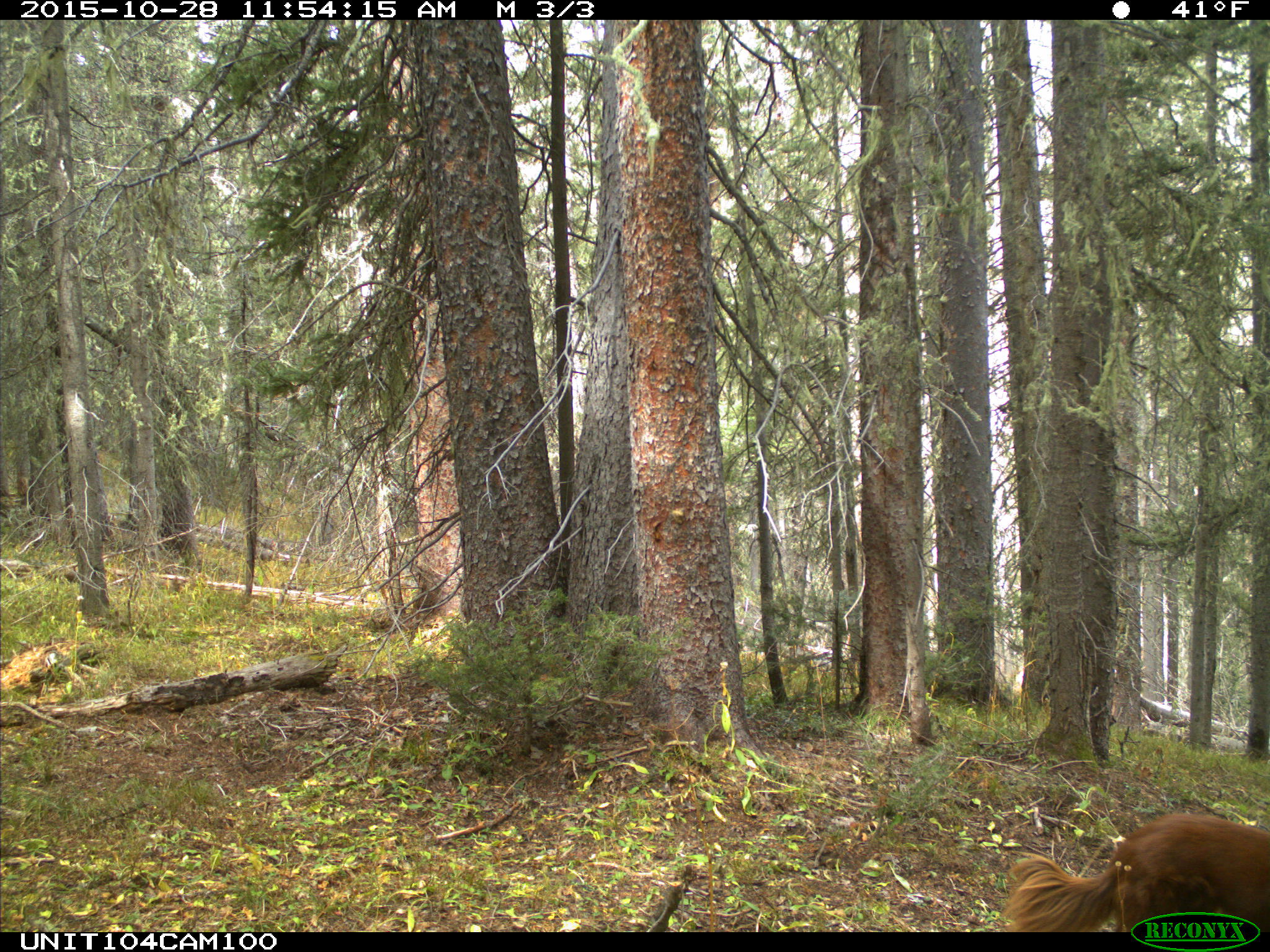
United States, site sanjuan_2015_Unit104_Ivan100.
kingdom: Animalia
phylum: Chordata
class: Mammalia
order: Carnivora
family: Canidae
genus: Canis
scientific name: Canis familiaris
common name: domestic dog